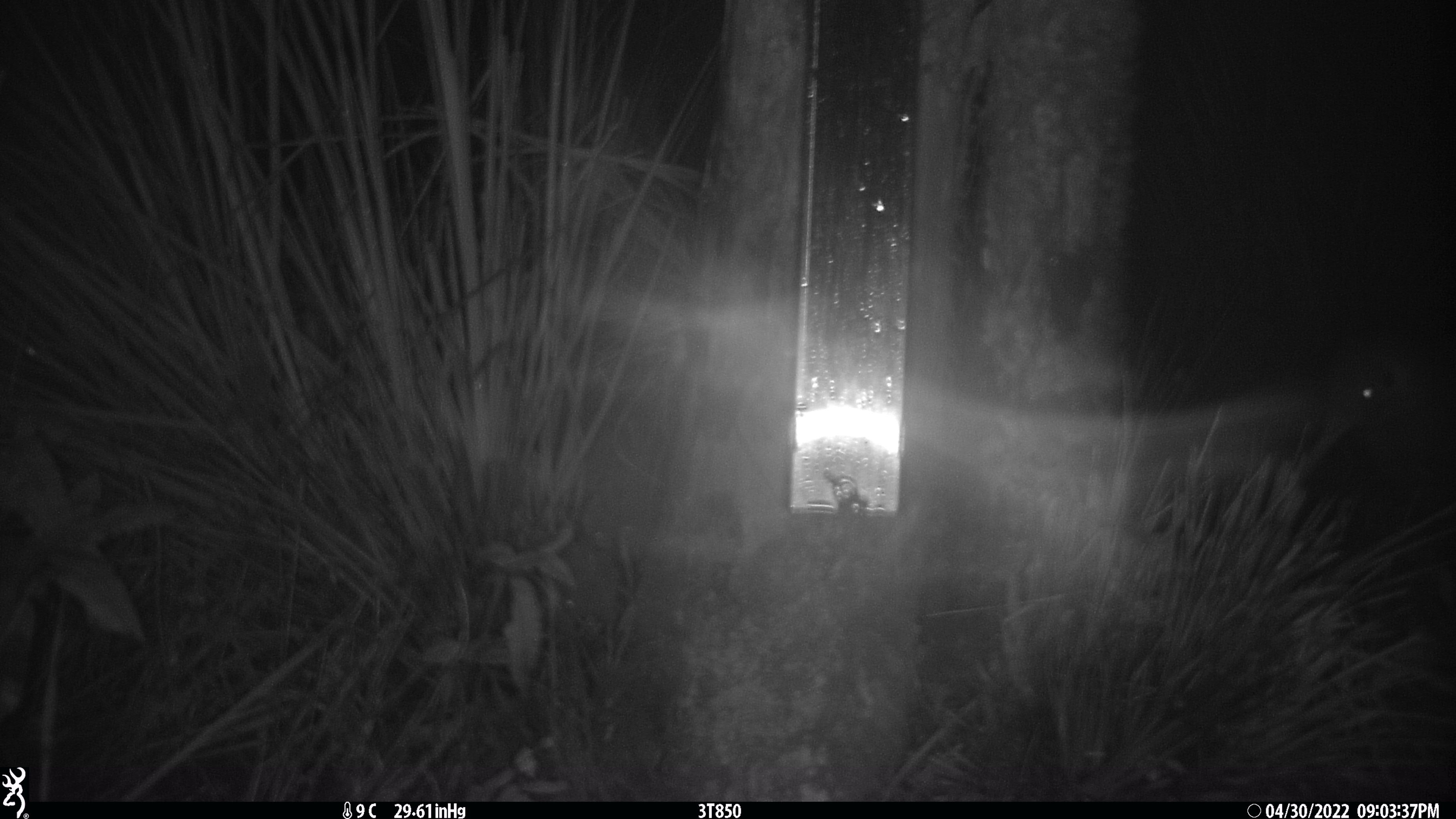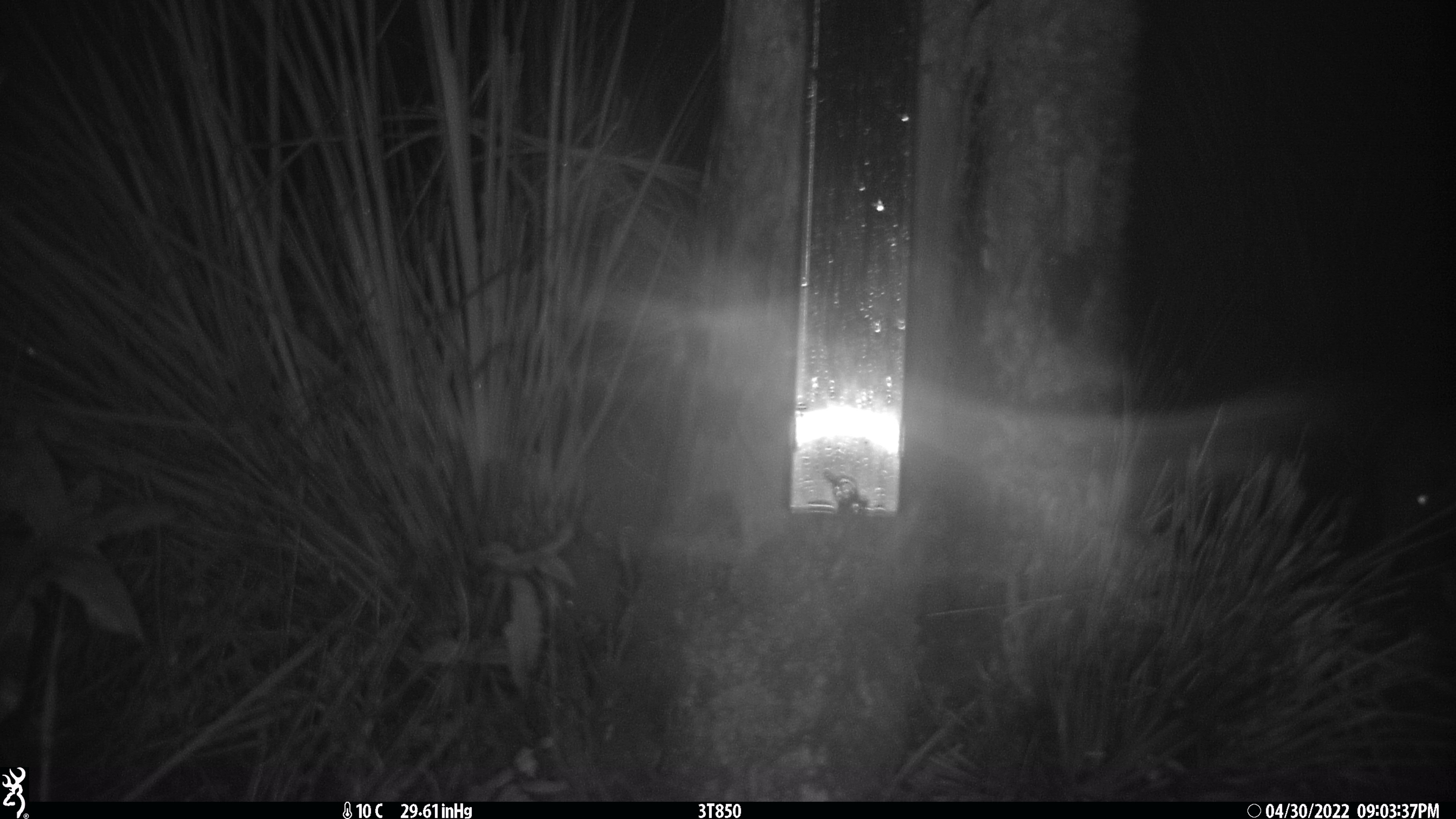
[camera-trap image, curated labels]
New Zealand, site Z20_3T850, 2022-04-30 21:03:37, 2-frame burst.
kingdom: Animalia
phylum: Chordata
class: Aves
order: Apterygiformes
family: Apterygidae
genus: Apteryx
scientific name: Apteryx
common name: kiwi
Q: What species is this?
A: Kiwi (Apteryx).